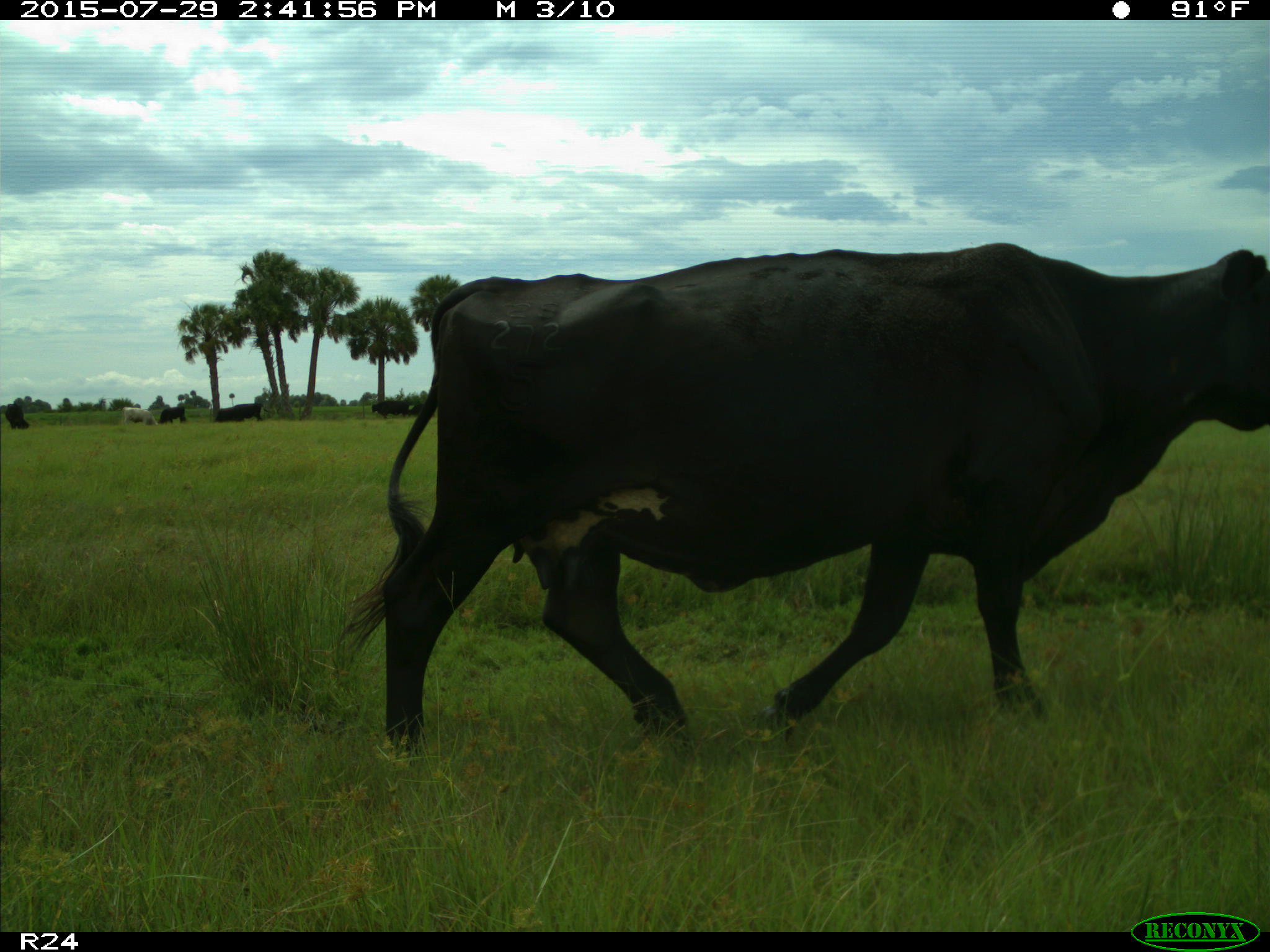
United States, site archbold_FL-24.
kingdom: Animalia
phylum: Chordata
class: Mammalia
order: Artiodactyla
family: Bovidae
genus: Bos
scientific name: Bos taurus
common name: domestic cow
Bos taurus (domestic cow).